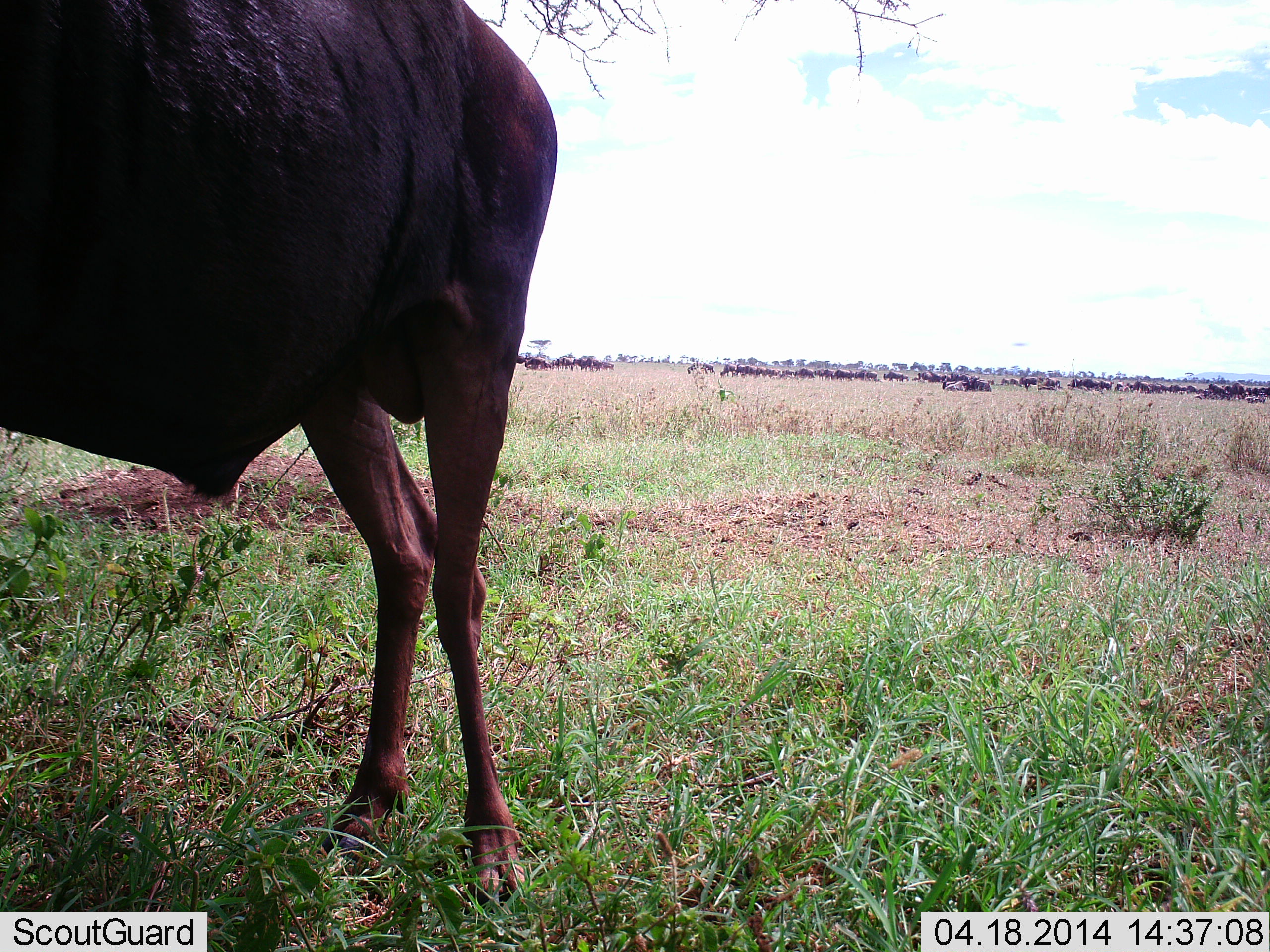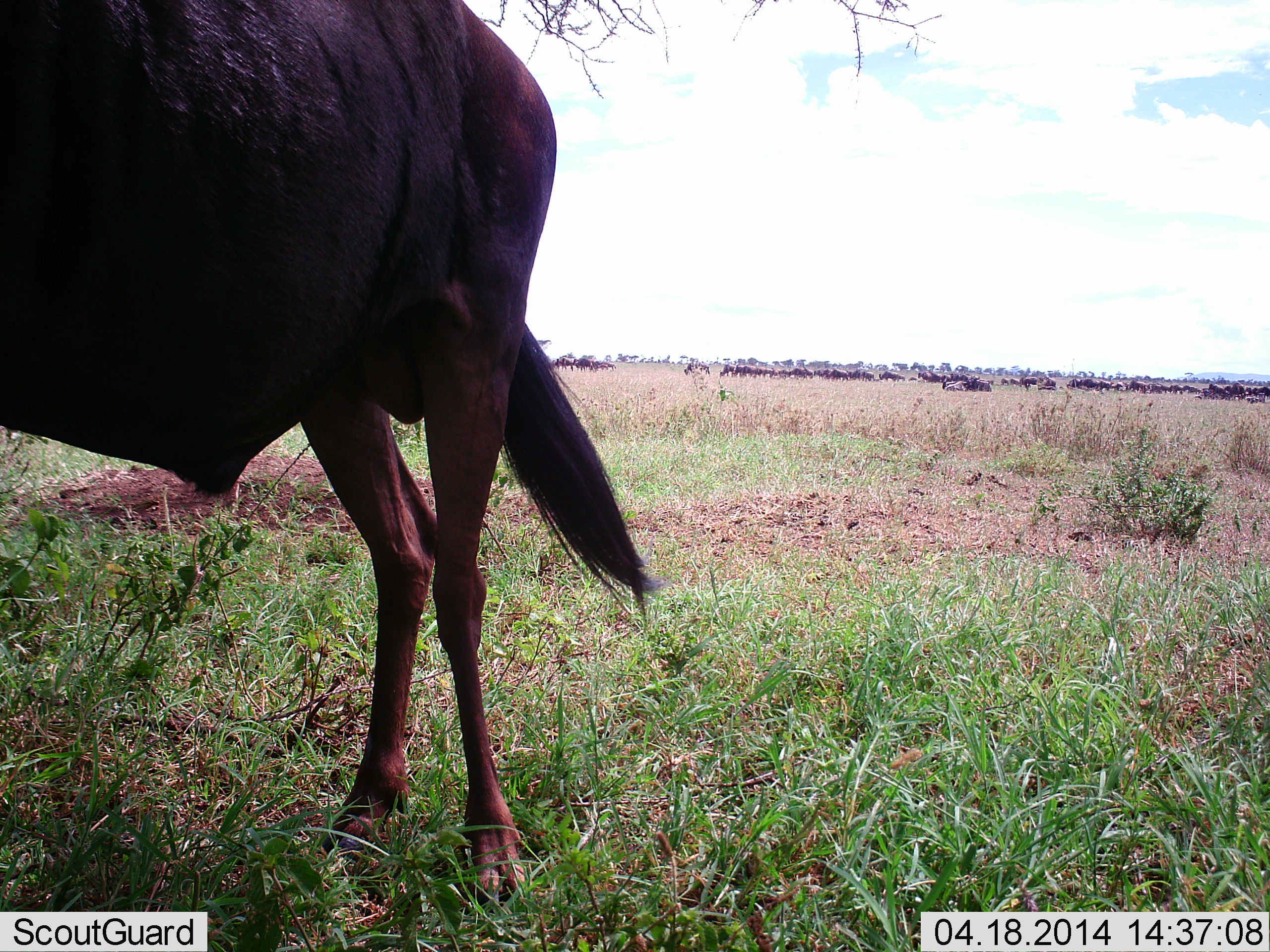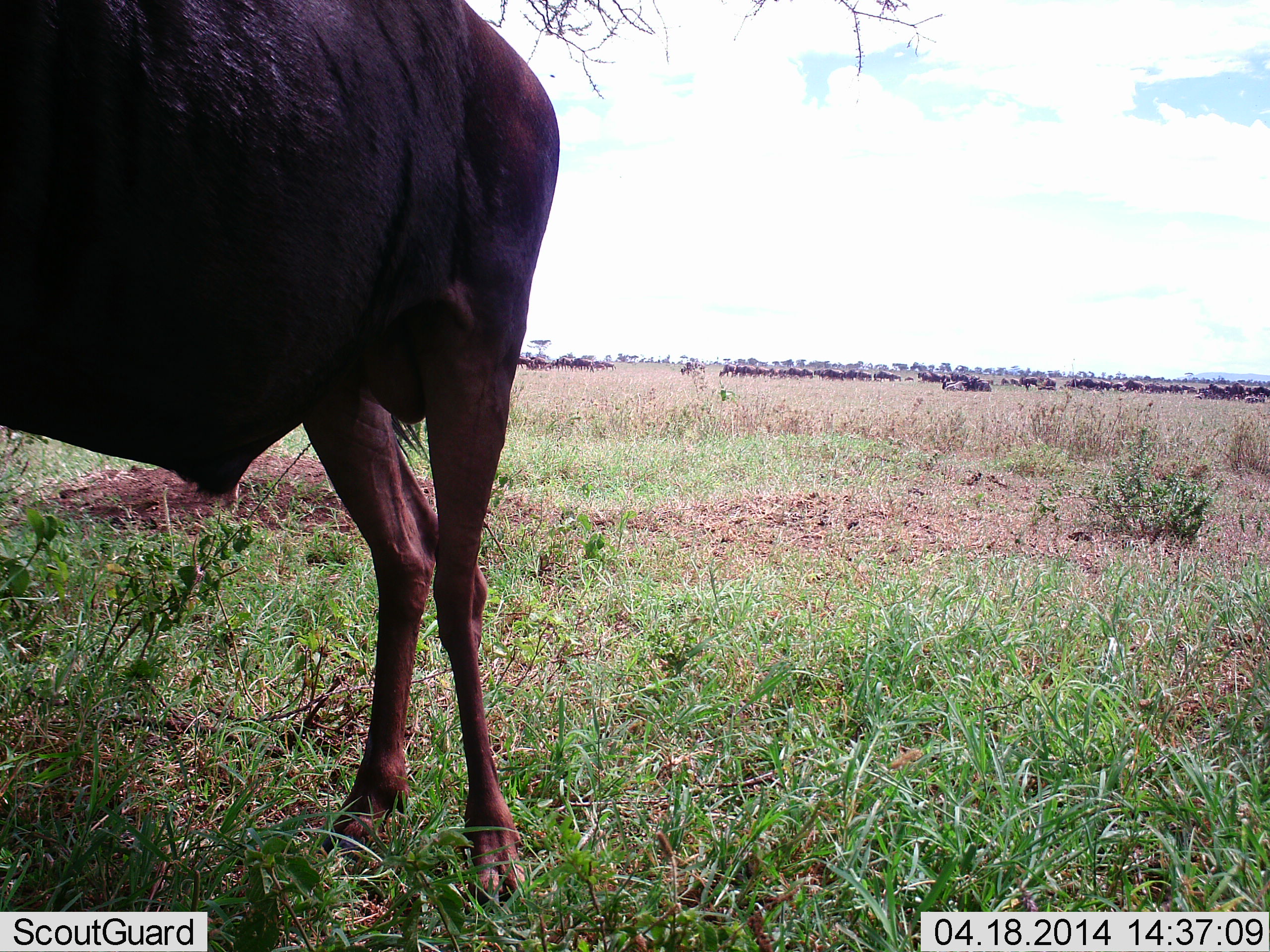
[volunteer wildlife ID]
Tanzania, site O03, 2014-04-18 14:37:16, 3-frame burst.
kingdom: Animalia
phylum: Chordata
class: Mammalia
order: Artiodactyla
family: Bovidae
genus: Connochaetes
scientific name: Connochaetes taurinus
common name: blue wildebeest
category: wildebeest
Wildebeest (blue wildebeest) (Connochaetes taurinus), count 1. Behavior (volunteer vote fractions): standing 80%, resting 10%, moving 40%, interacting 0%. Young present (vote fraction): 0%. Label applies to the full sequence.